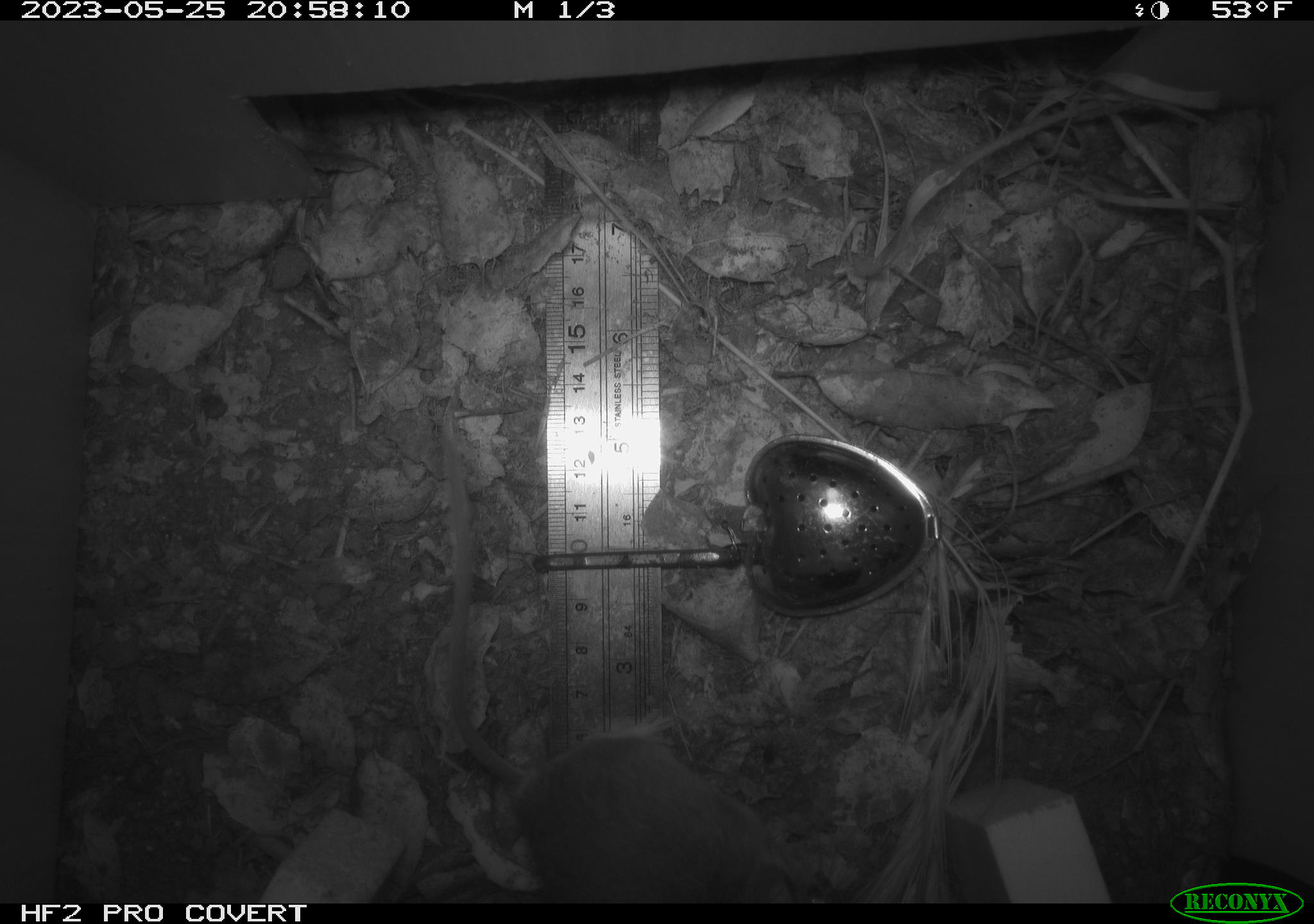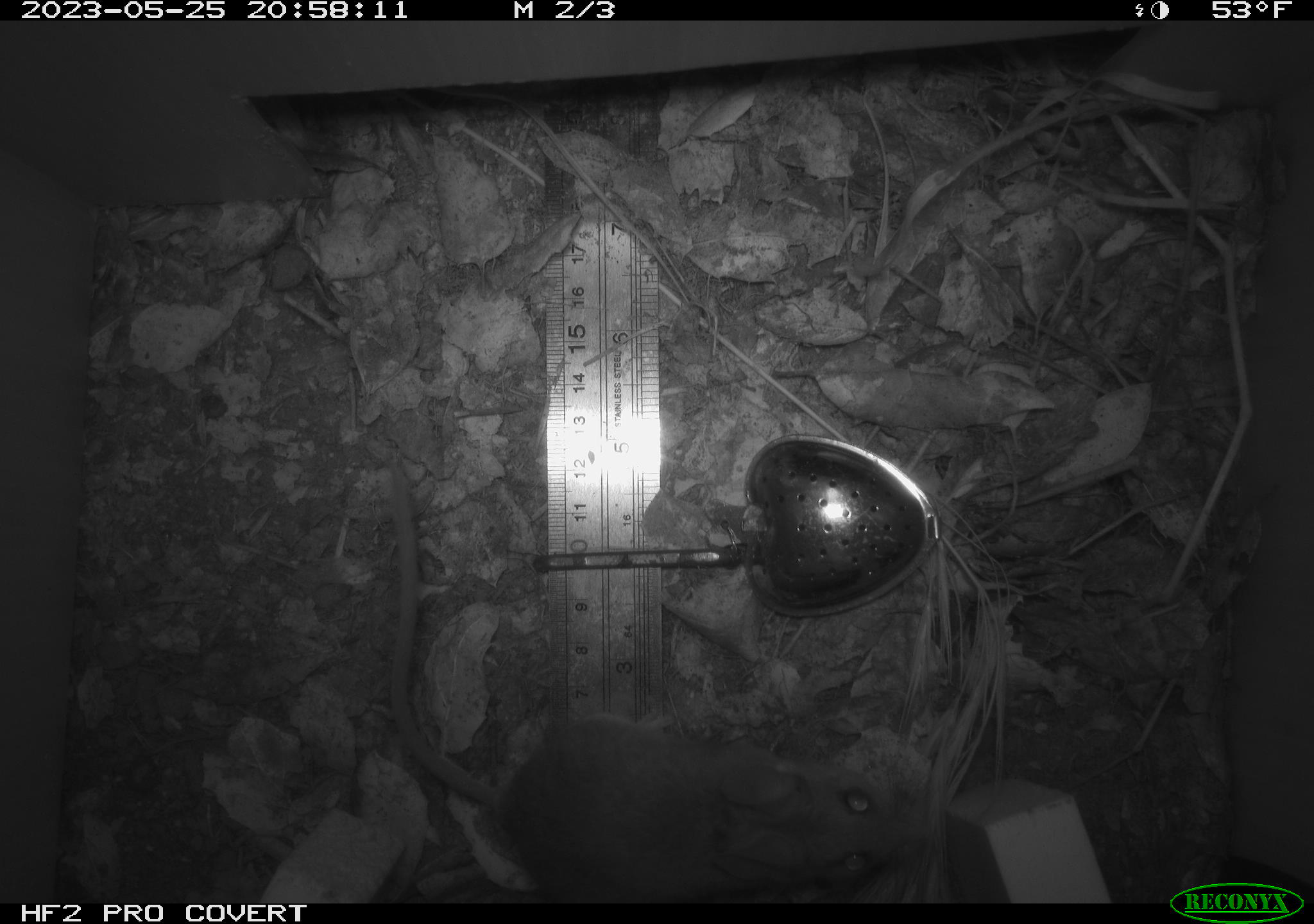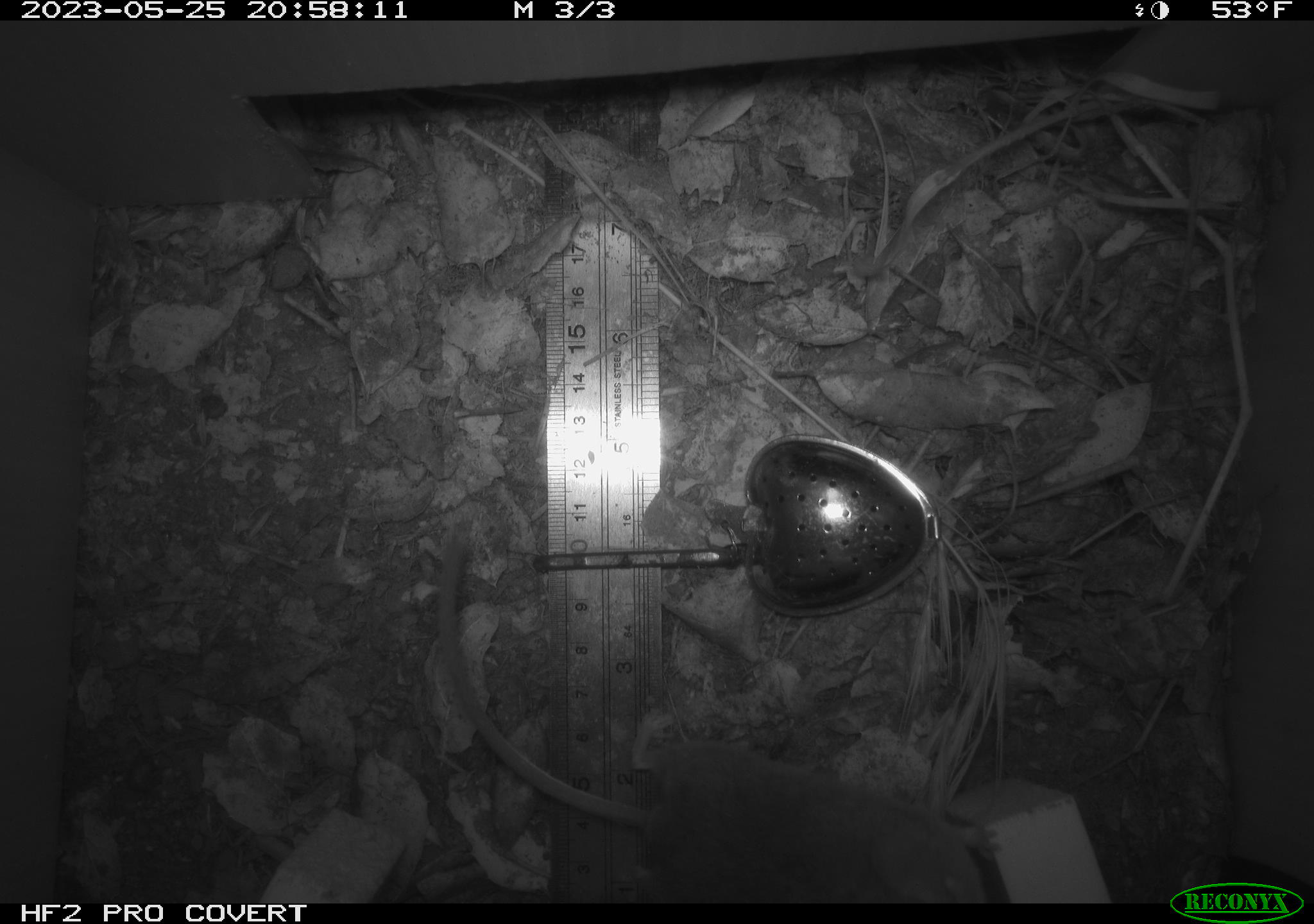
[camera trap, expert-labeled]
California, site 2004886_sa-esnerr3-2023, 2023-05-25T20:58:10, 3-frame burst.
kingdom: Animalia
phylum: Chordata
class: Mammalia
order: Rodentia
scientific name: Rodentia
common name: mouse species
Mouse species (Rodentia).